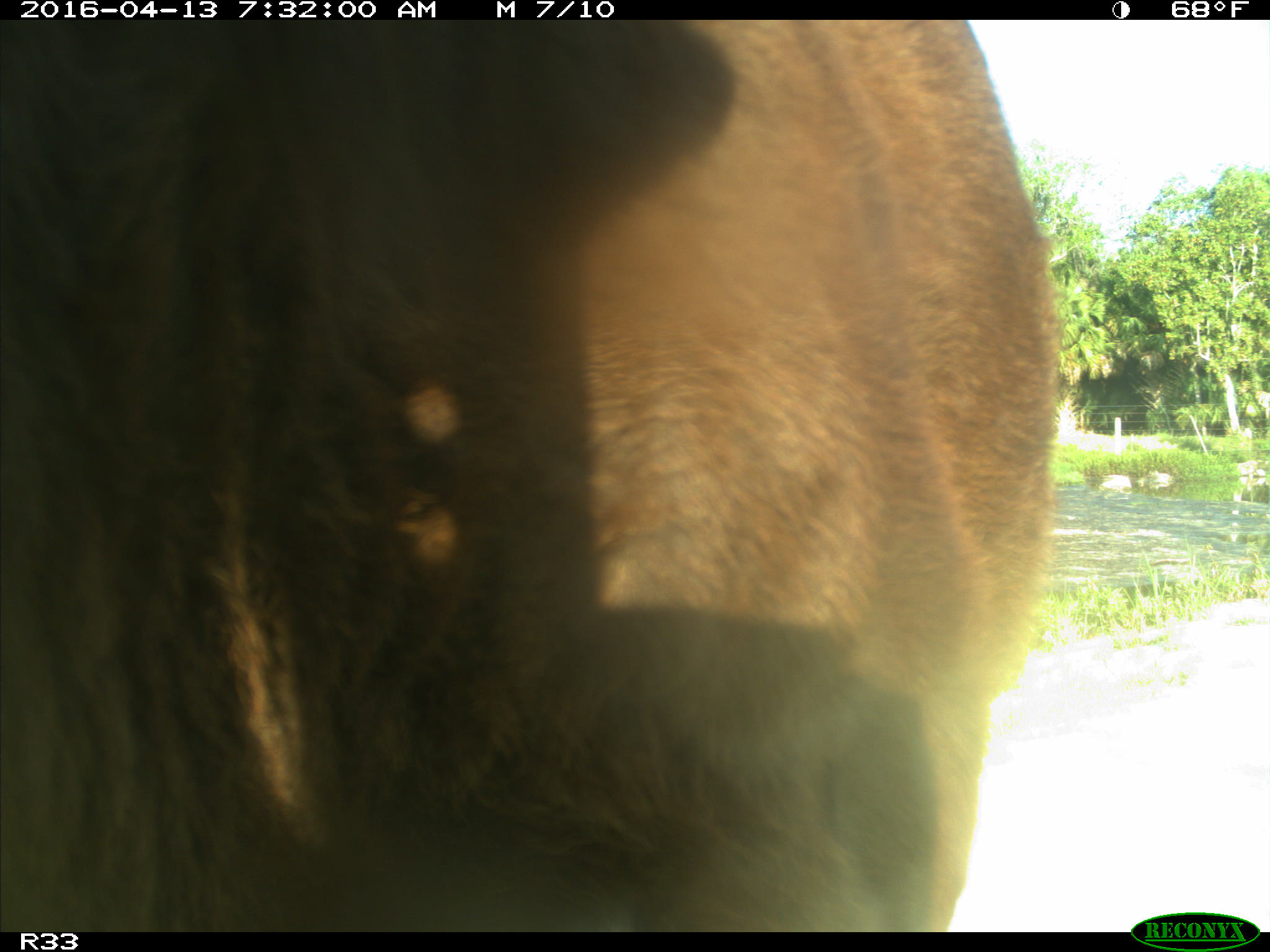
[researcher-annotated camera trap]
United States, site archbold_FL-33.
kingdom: Animalia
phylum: Chordata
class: Mammalia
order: Artiodactyla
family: Bovidae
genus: Bos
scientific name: Bos taurus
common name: domestic cow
Bos taurus (domestic cow).